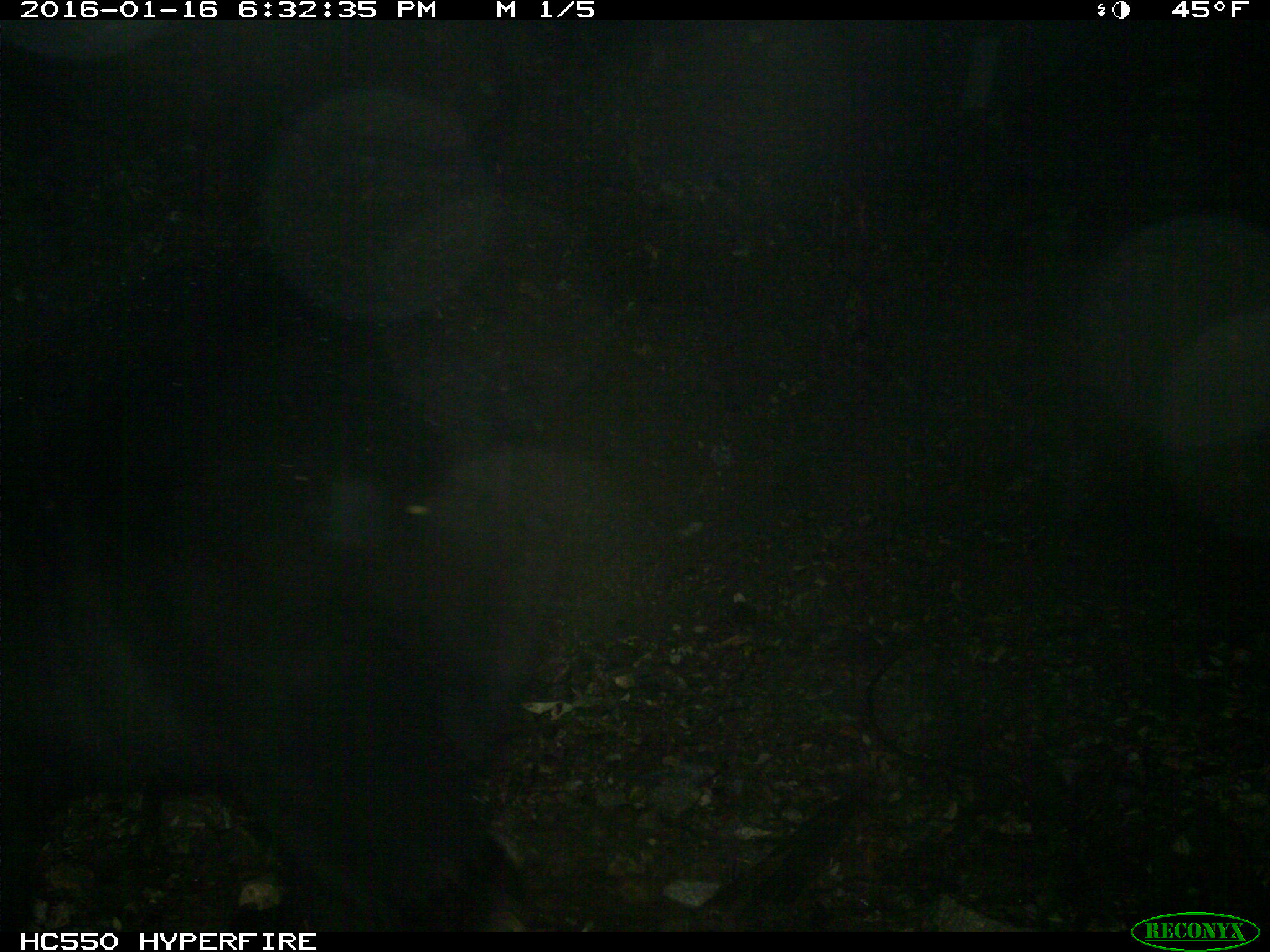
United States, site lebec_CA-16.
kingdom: Animalia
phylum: Chordata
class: Mammalia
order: Carnivora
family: Ursidae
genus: Ursus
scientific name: Ursus americanus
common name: american black bear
Ursus americanus (american black bear).